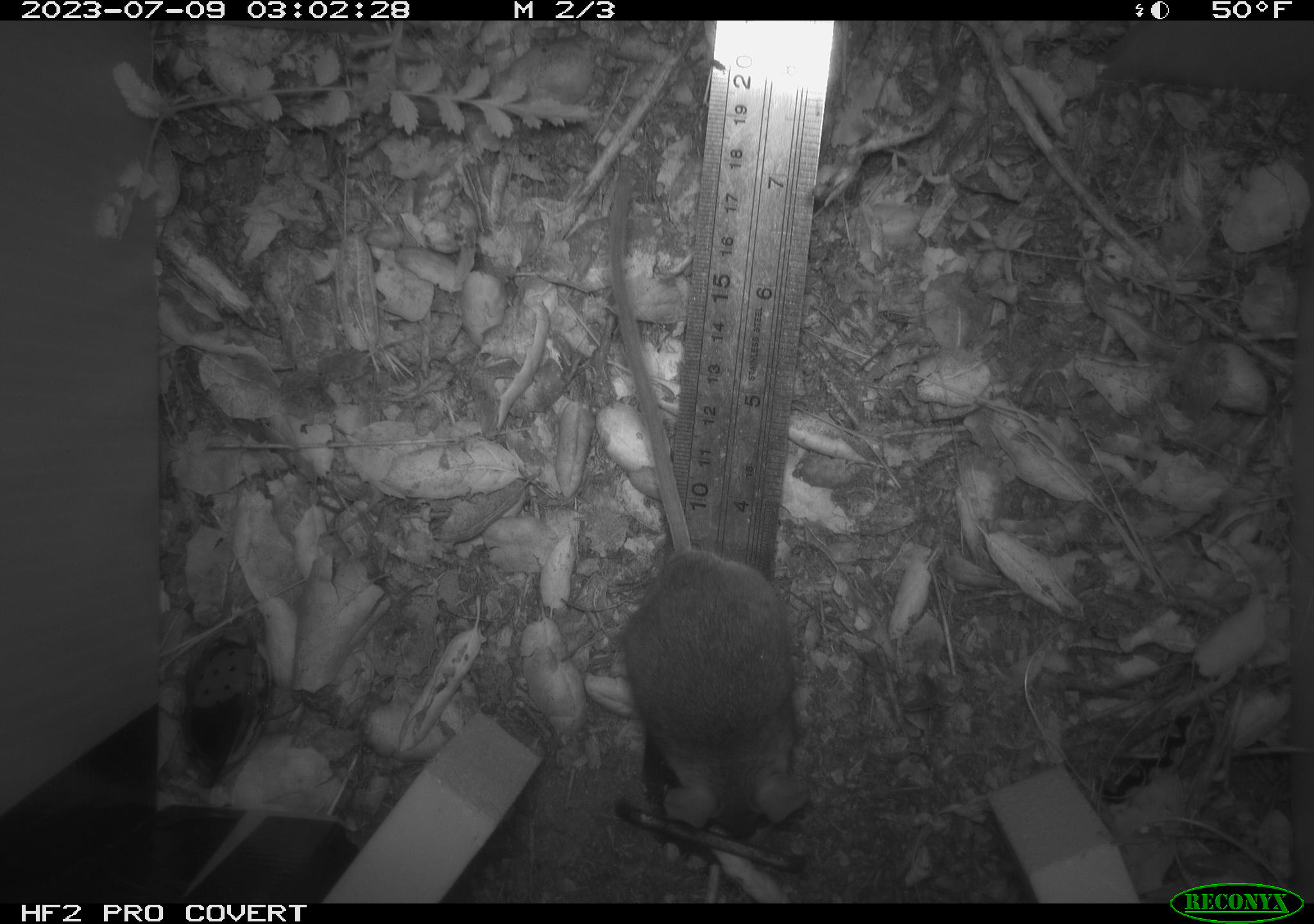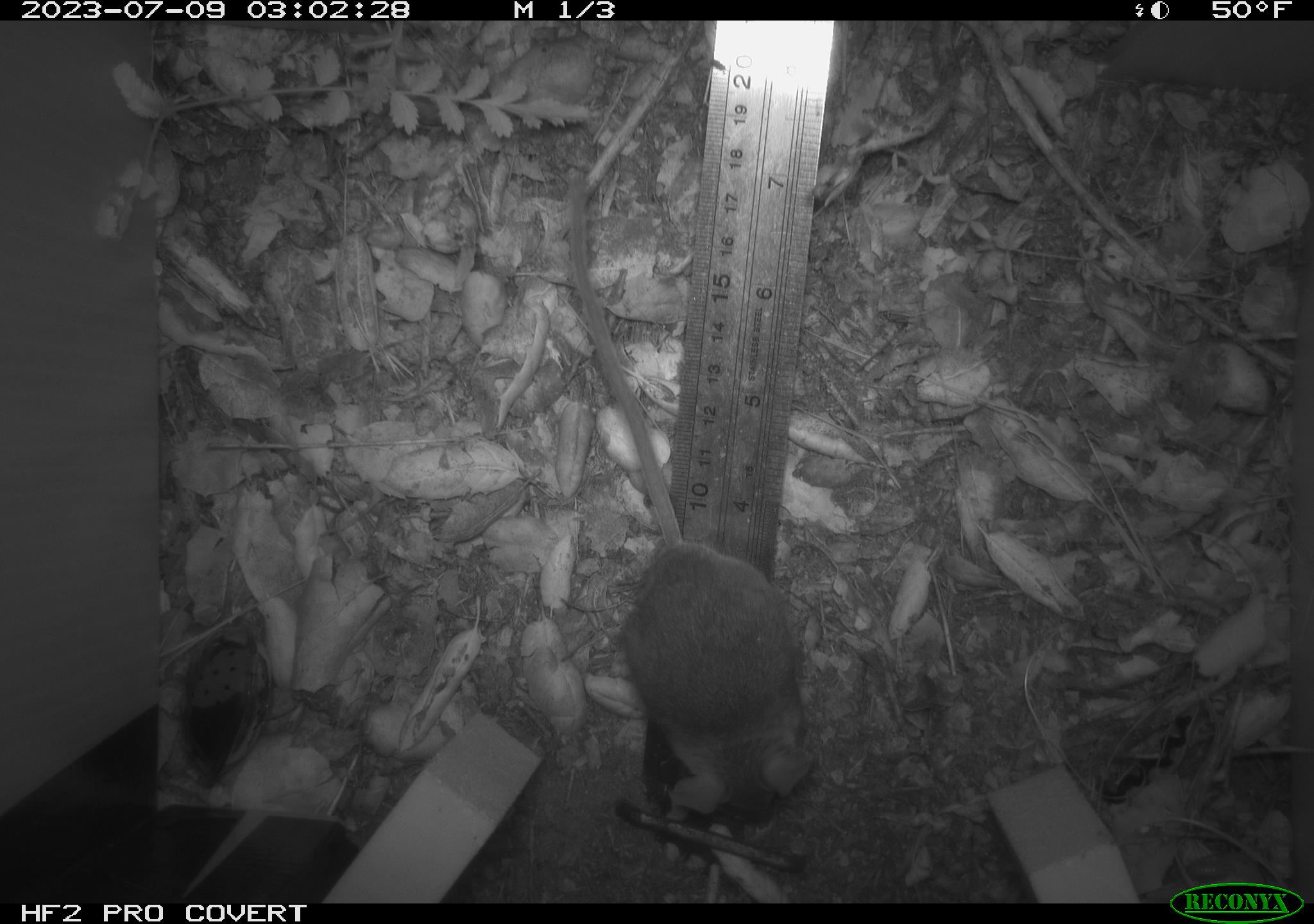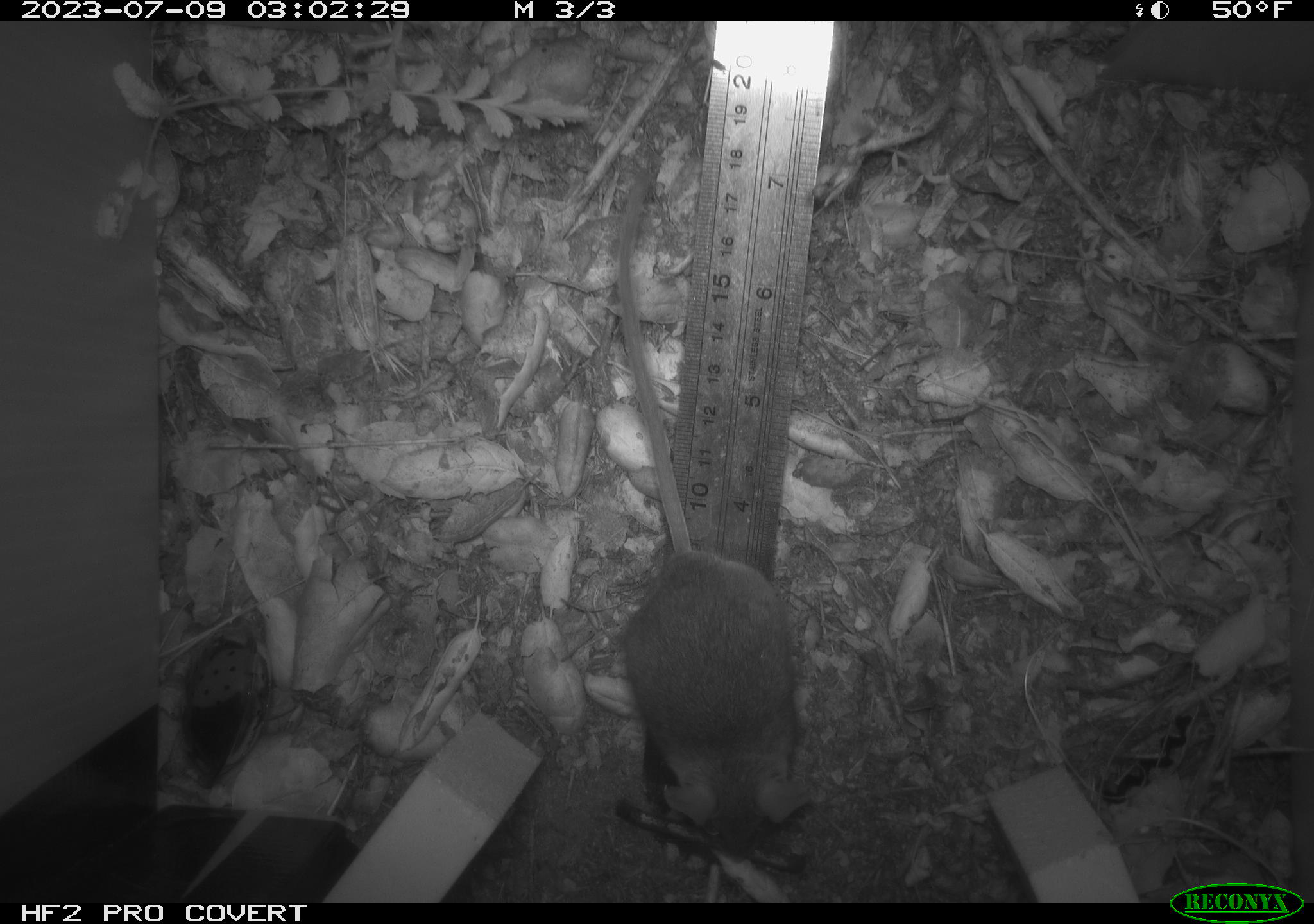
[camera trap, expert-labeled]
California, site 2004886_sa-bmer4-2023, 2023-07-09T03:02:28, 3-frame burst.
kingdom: Animalia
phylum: Chordata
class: Mammalia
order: Rodentia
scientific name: Rodentia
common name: mouse species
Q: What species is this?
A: Mouse species (Rodentia).